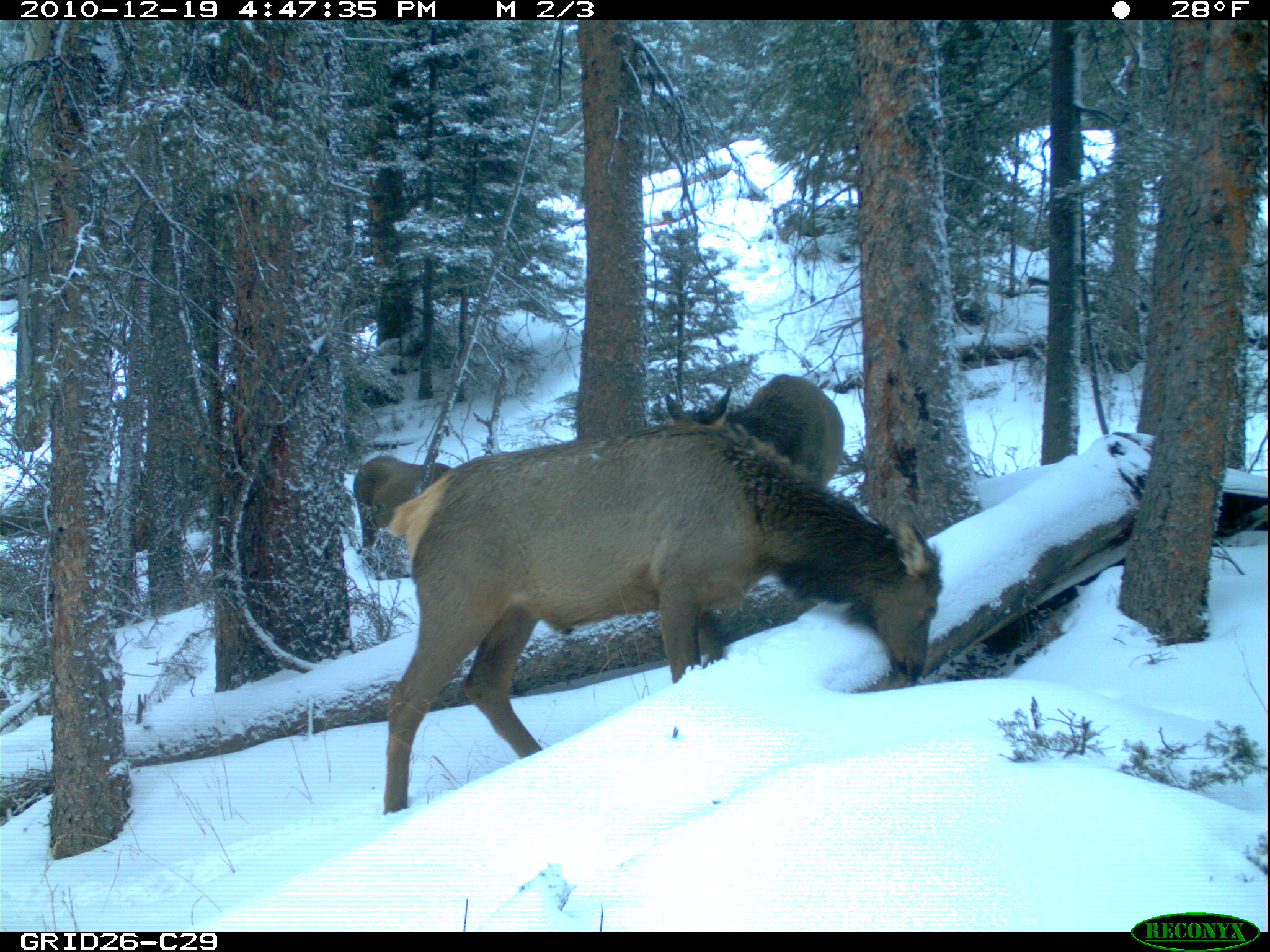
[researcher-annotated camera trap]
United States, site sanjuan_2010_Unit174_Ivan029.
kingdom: Animalia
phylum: Chordata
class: Mammalia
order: Artiodactyla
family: Cervidae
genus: Cervus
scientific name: Cervus elaphus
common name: red deer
Cervus elaphus (red deer).